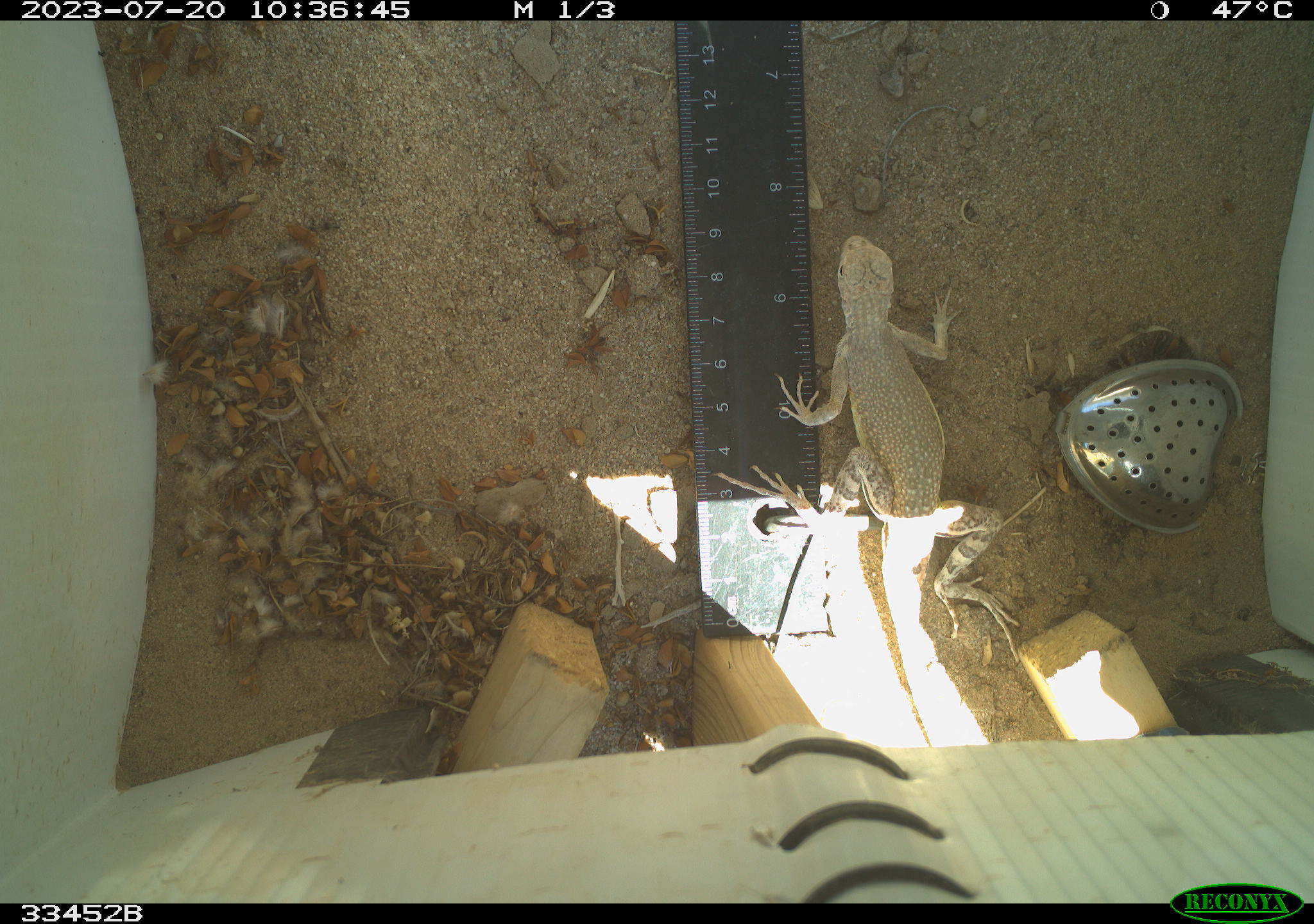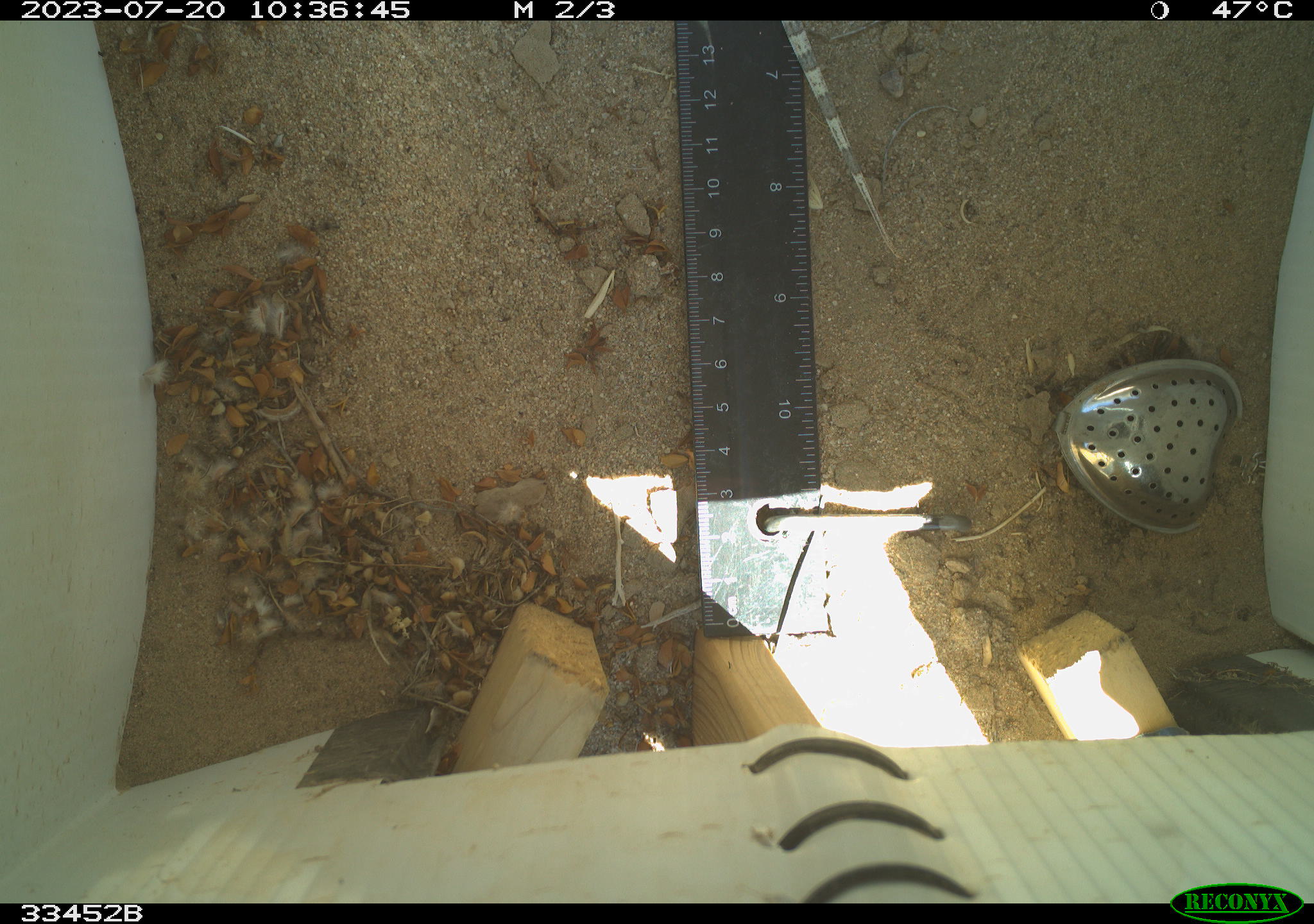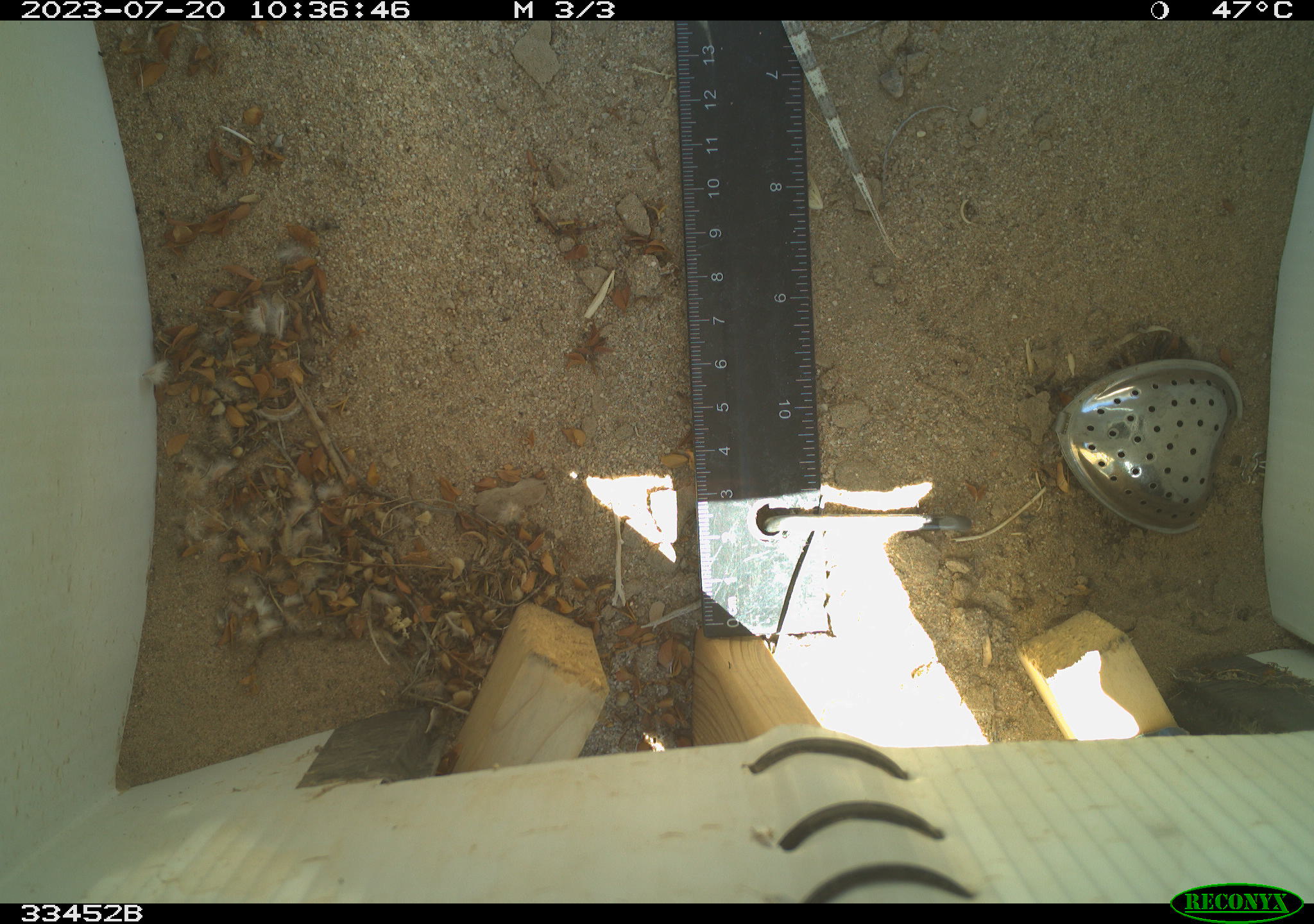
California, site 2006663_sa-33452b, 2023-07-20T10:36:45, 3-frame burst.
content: unidentified animal